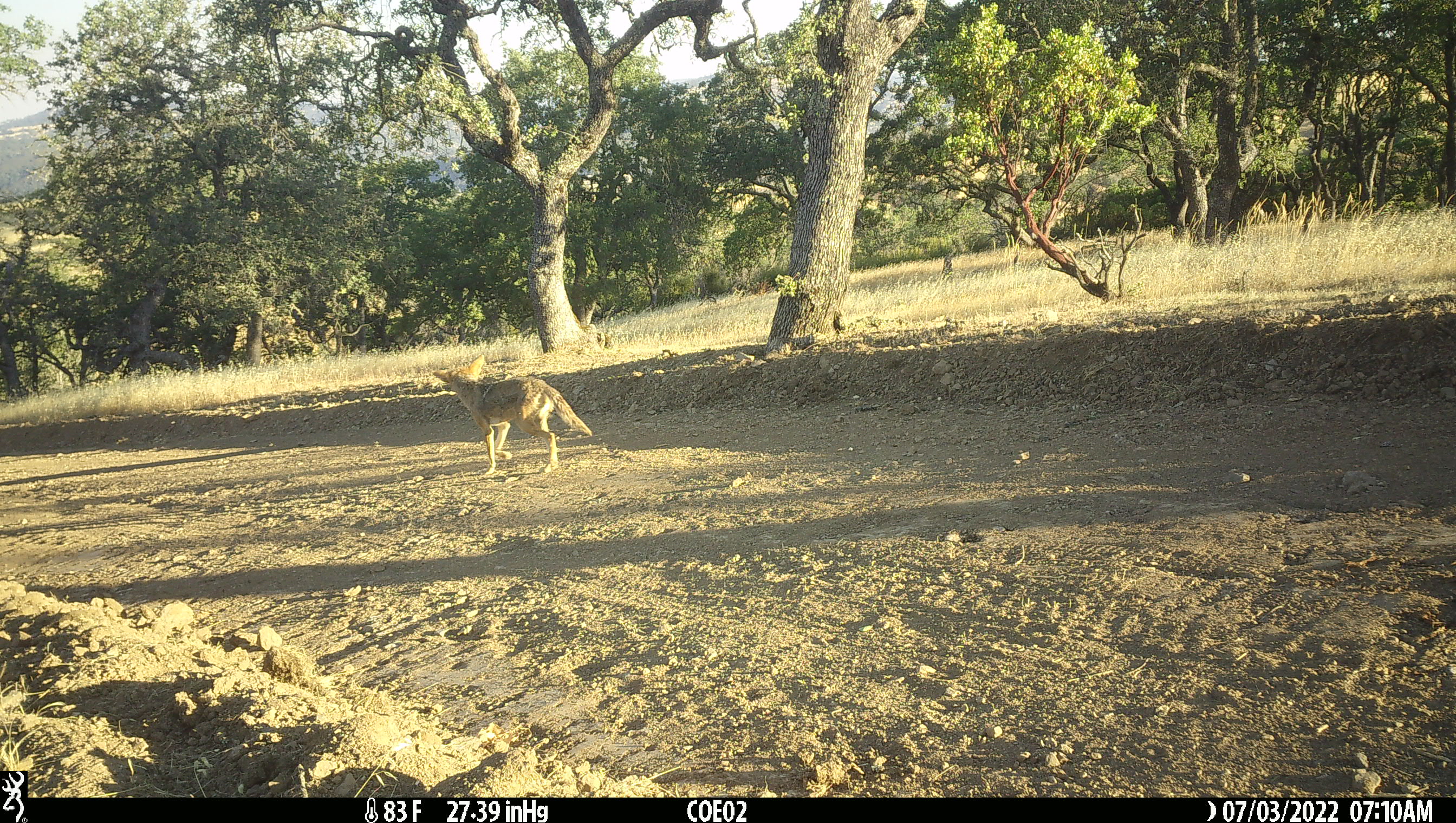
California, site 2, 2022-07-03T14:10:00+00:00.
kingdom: Animalia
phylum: Chordata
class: Mammalia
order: Carnivora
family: Canidae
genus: Canis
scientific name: Canis latrans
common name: coyote